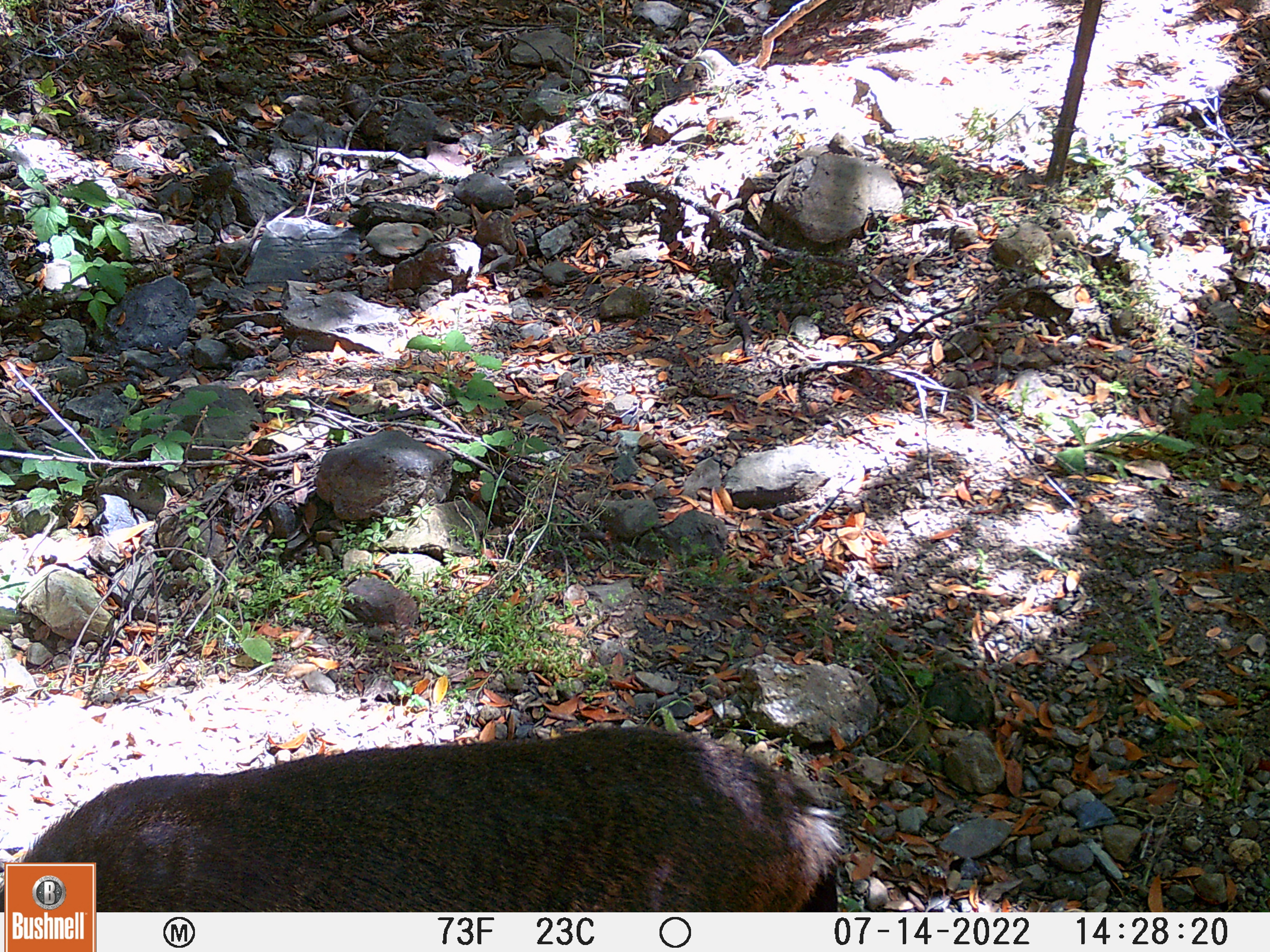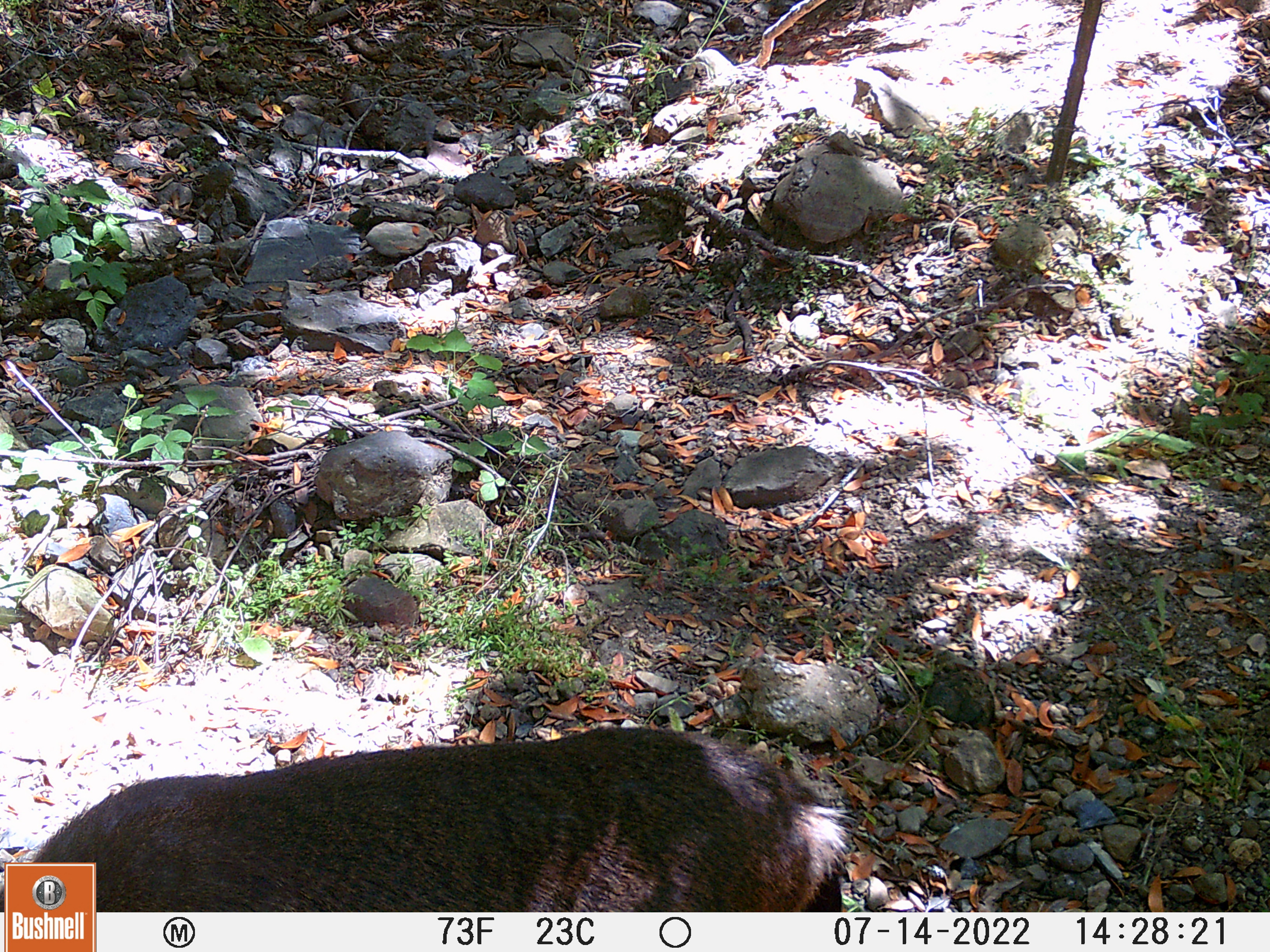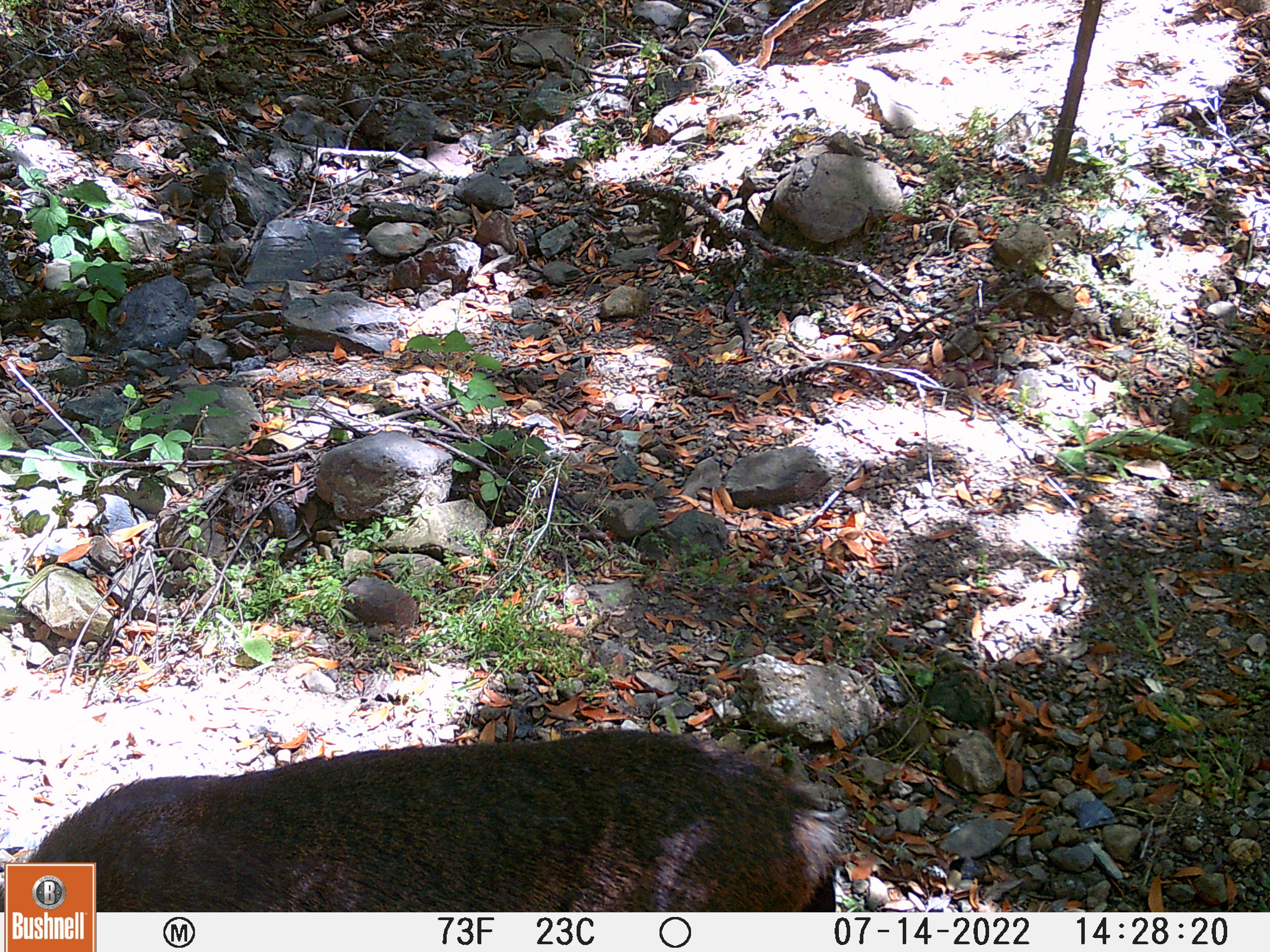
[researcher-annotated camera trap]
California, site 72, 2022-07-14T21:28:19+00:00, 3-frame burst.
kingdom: Animalia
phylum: Chordata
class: Mammalia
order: Artiodactyla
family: Cervidae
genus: Odocoileus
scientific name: Odocoileus hemionus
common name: mule deer